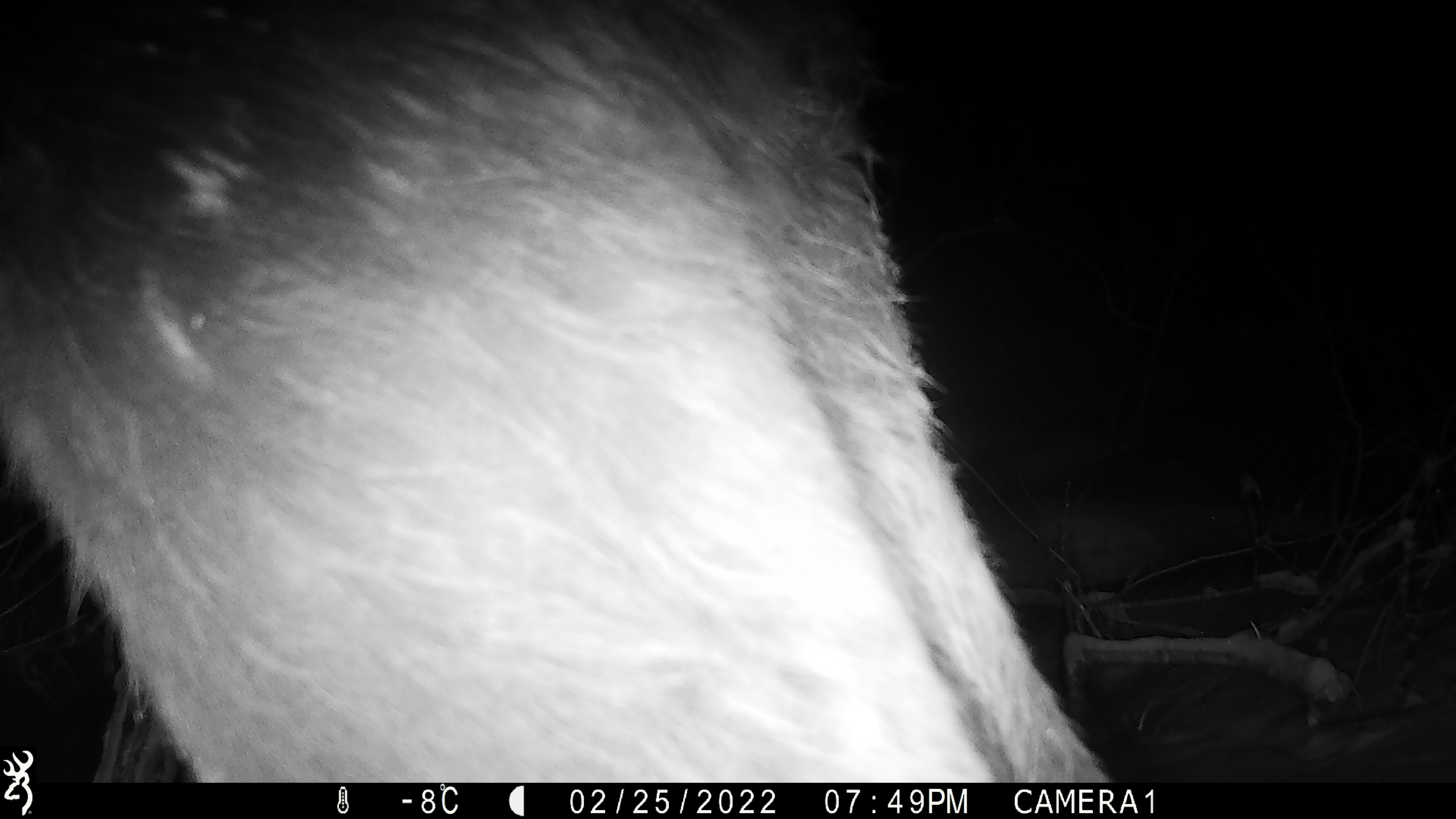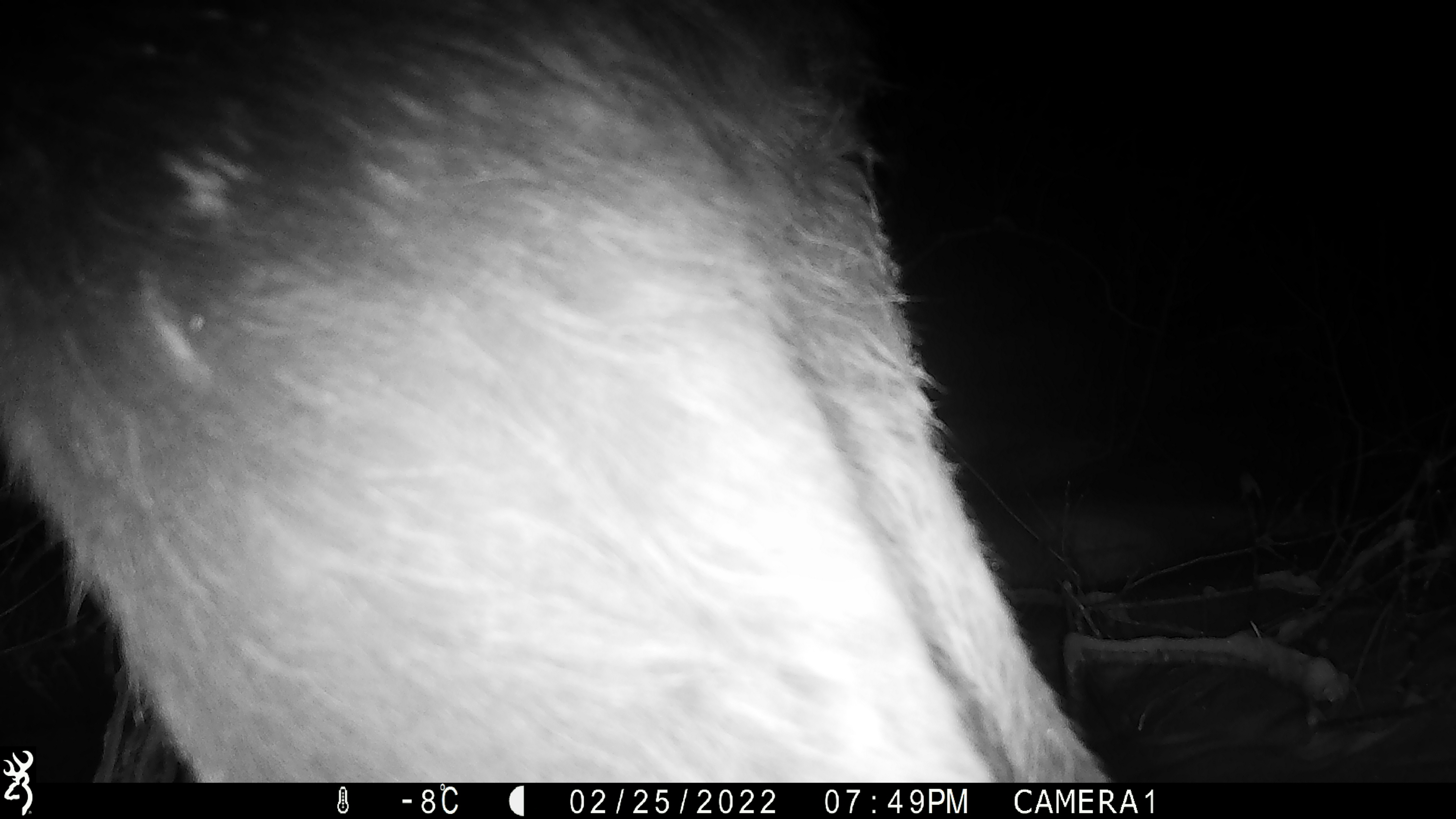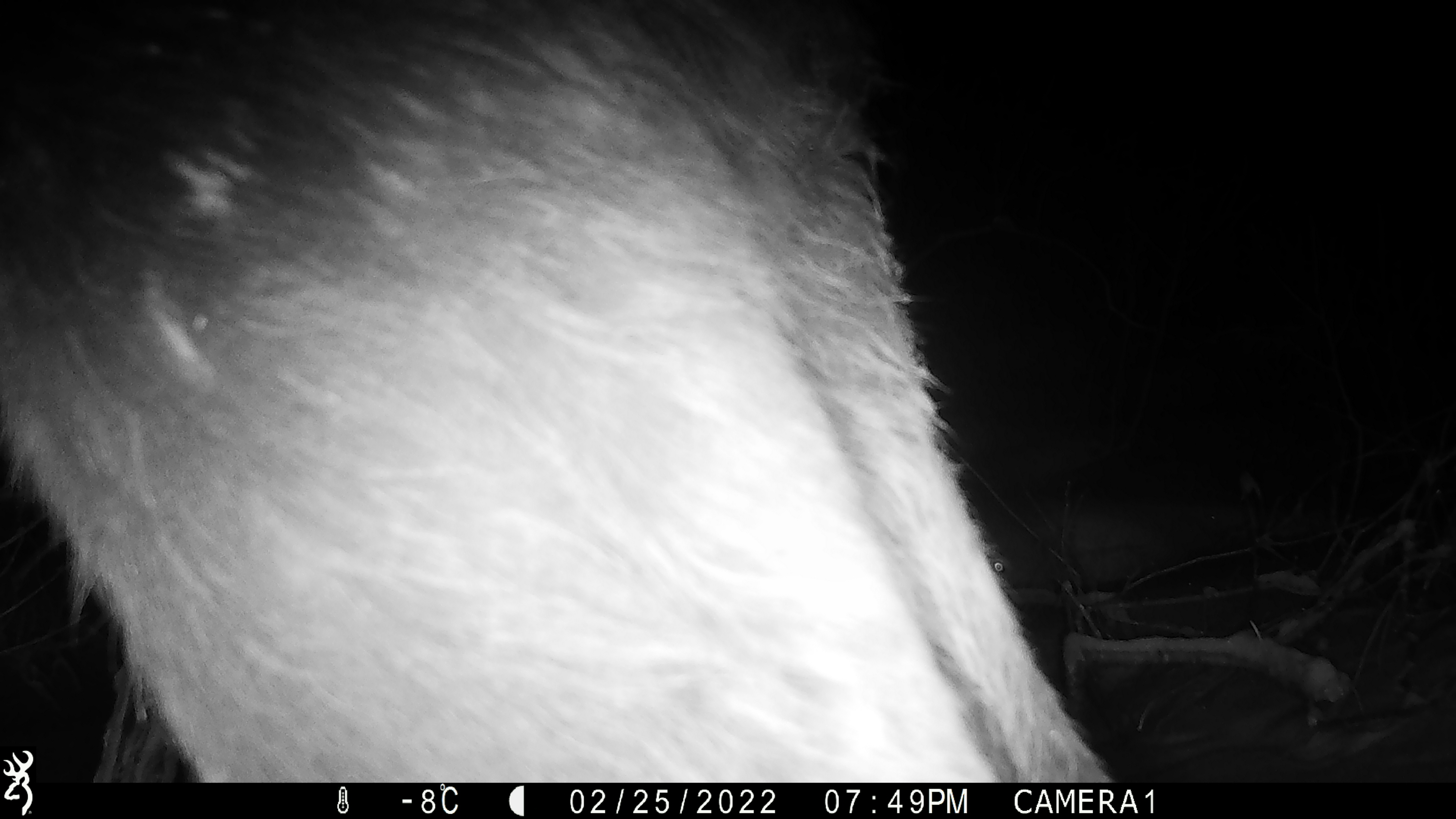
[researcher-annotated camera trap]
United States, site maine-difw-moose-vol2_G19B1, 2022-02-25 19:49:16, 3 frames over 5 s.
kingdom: Animalia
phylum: Chordata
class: Mammalia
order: Artiodactyla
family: Cervidae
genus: Alces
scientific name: Alces alces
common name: moose